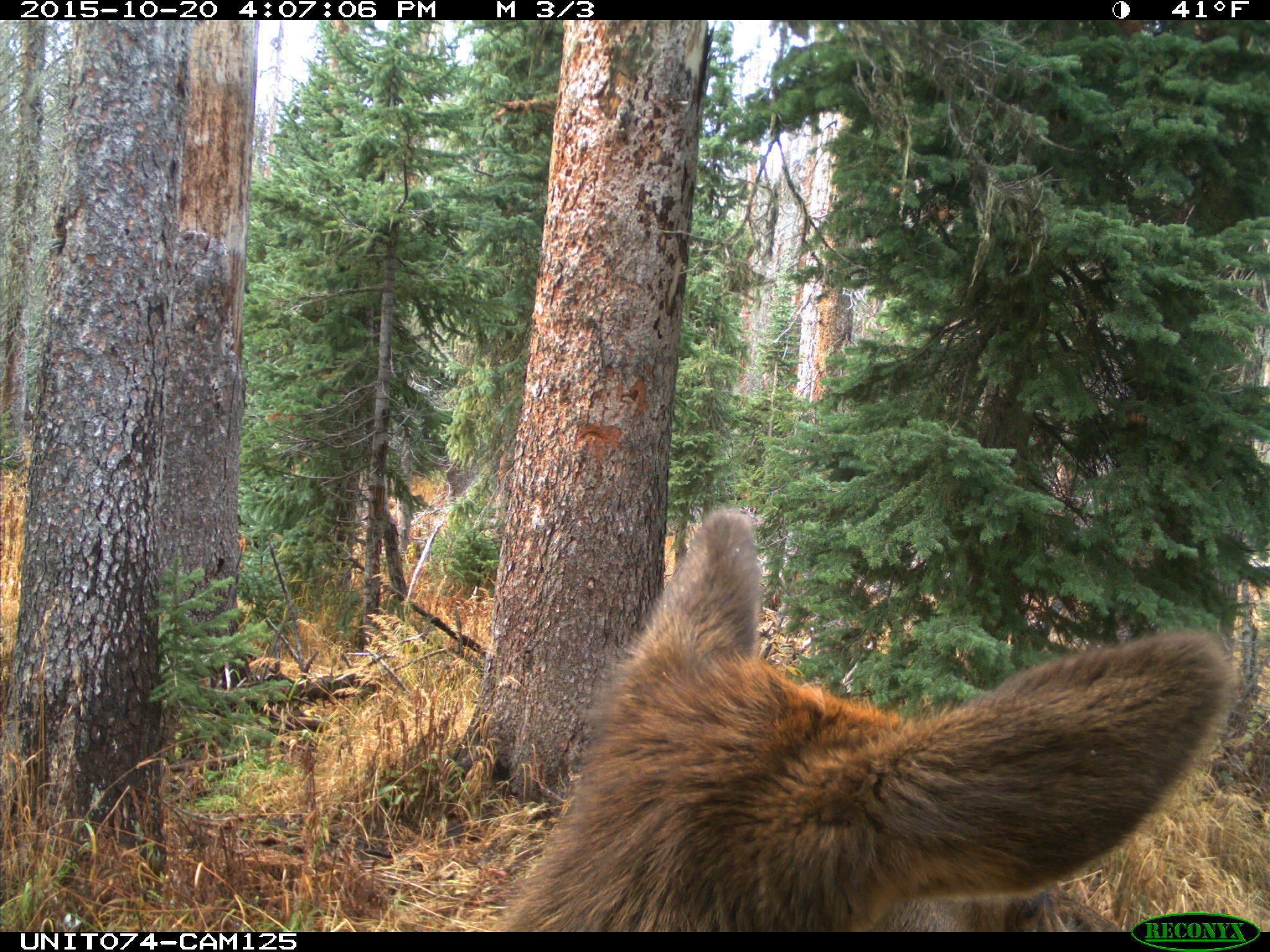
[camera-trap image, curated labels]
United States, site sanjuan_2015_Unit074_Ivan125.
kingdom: Animalia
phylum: Chordata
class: Mammalia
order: Artiodactyla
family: Cervidae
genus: Cervus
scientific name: Cervus elaphus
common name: red deer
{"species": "Cervus elaphus (red deer)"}